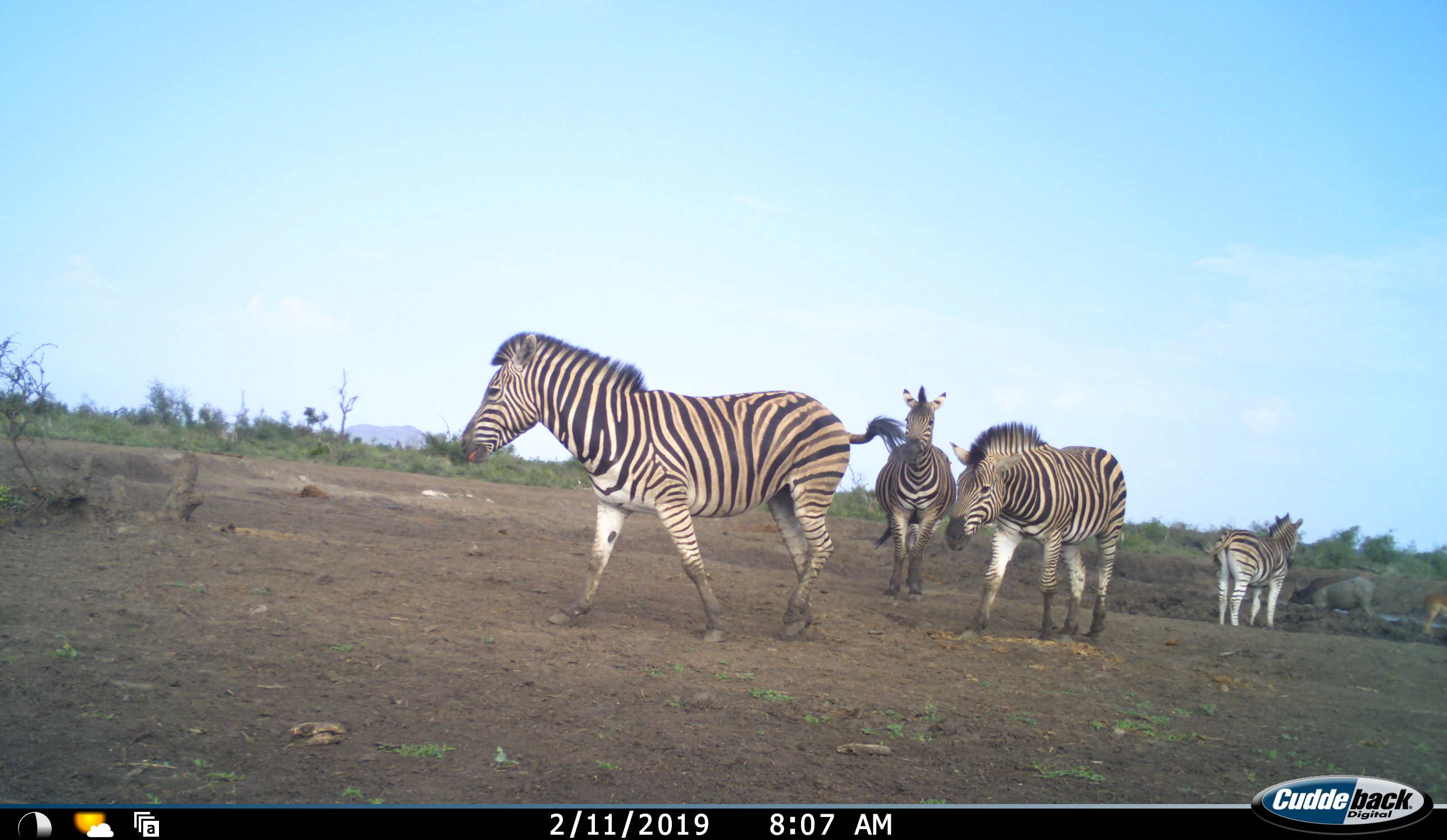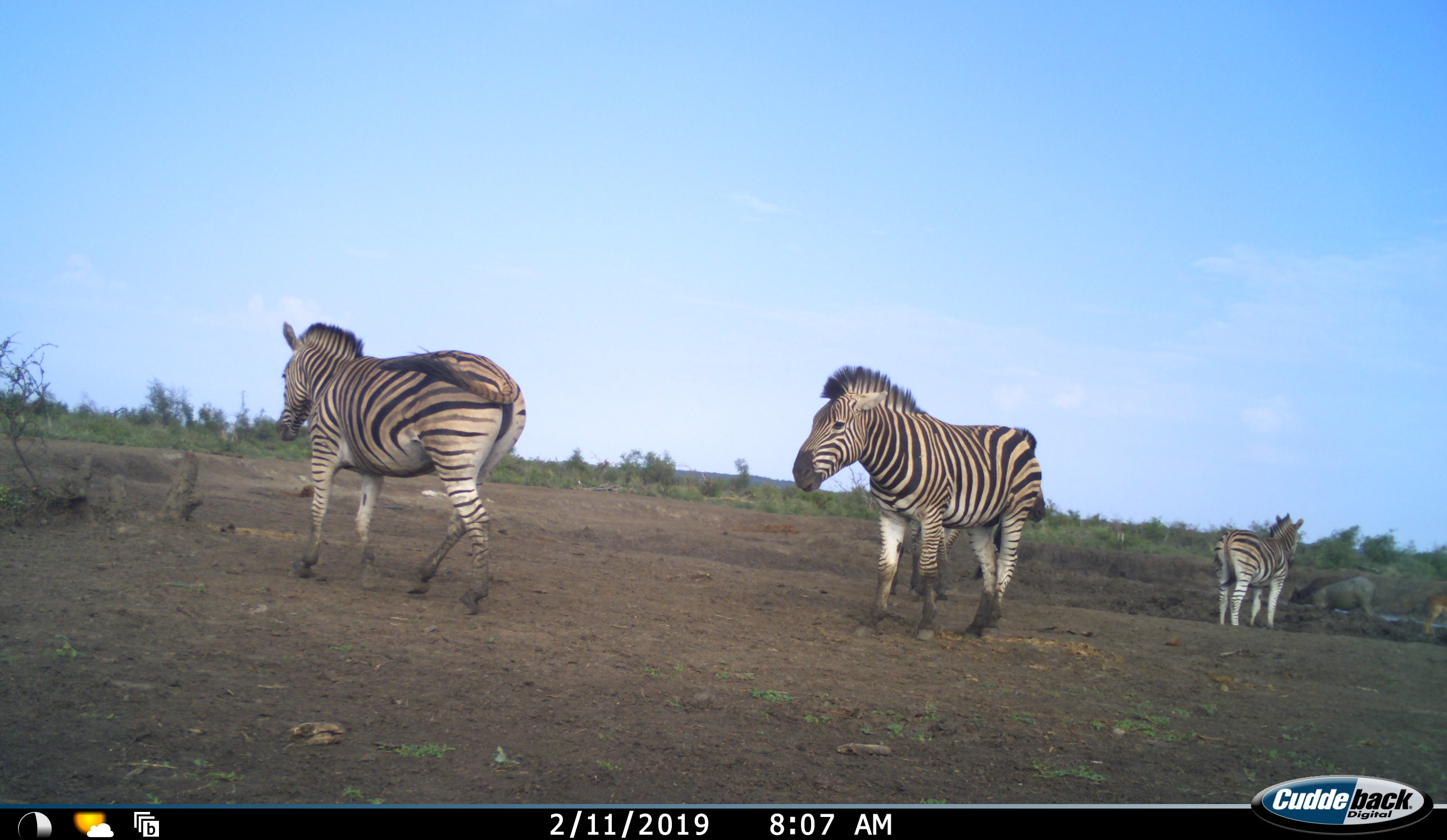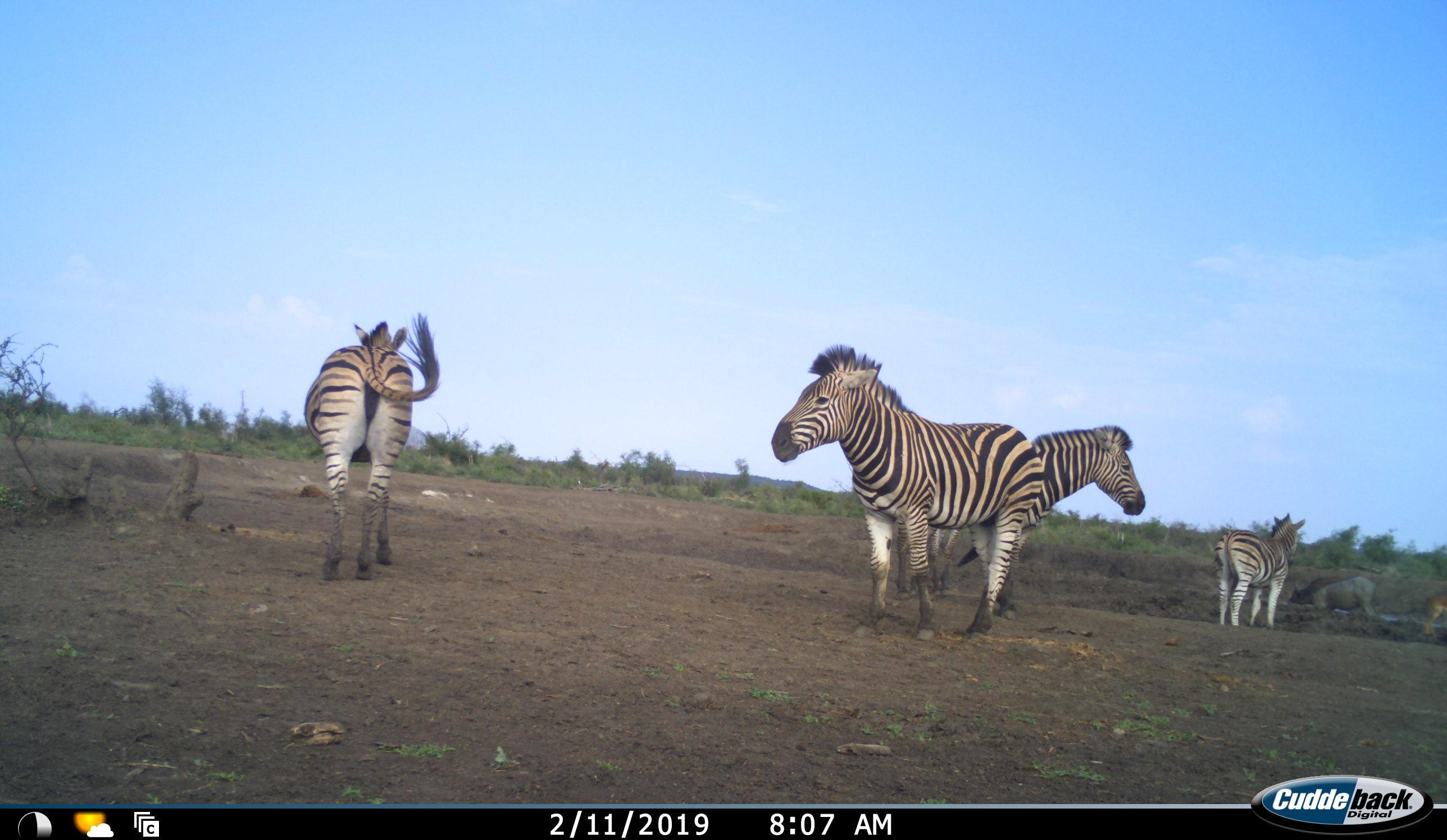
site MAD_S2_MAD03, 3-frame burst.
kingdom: Animalia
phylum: Chordata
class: Mammalia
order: Artiodactyla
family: Bovidae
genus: Syncerus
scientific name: Syncerus caffer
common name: african buffalo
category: buffalo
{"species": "buffalo (african buffalo) (Syncerus caffer)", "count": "1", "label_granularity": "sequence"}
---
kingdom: Animalia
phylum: Chordata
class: Mammalia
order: Perissodactyla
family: Equidae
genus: Equus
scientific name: Equus quagga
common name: plains zebra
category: zebraplains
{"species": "zebraplains (plains zebra) (Equus quagga)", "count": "4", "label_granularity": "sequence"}